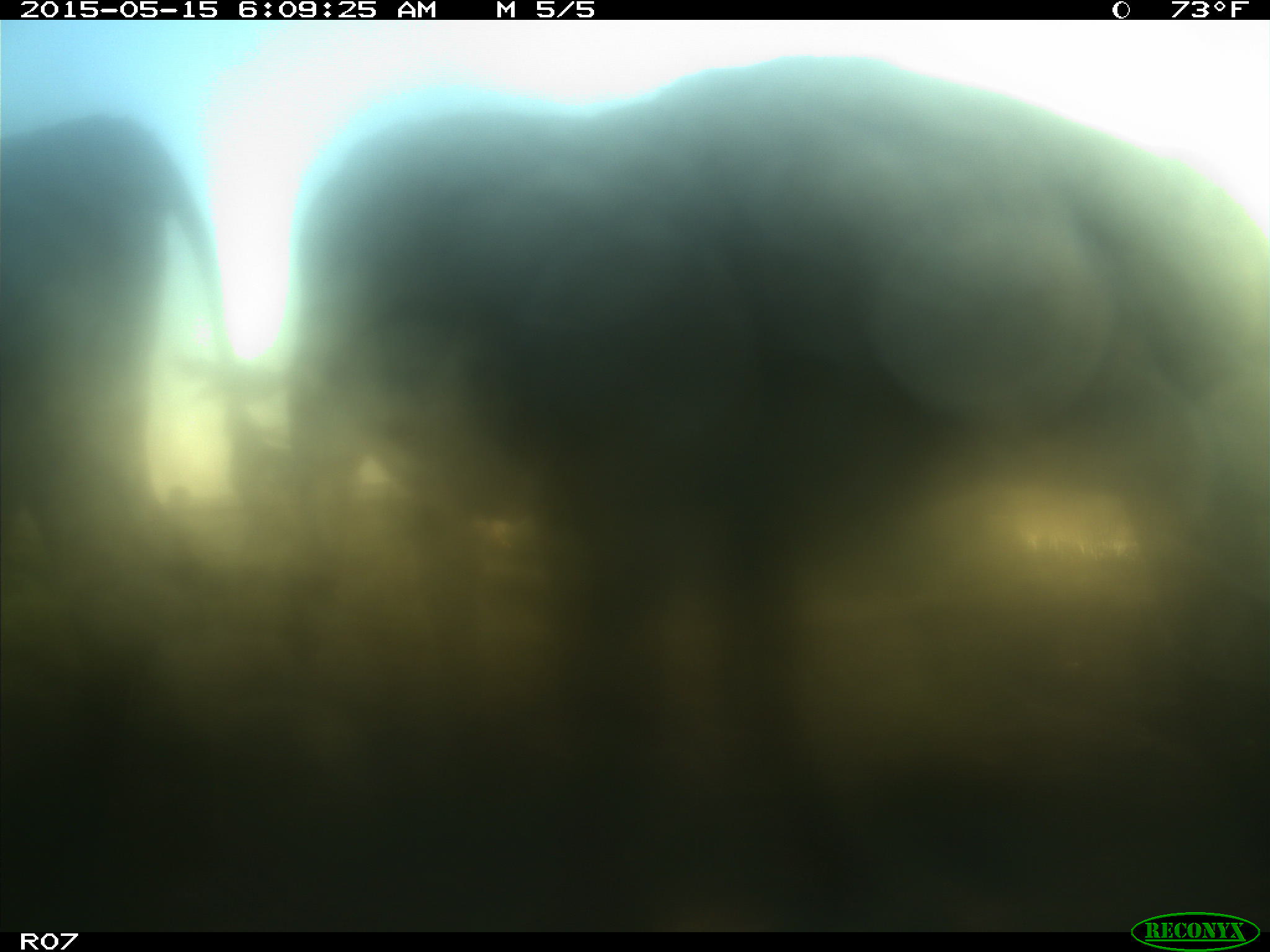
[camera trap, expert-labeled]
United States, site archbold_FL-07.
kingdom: Animalia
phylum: Chordata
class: Mammalia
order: Artiodactyla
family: Bovidae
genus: Bos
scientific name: Bos taurus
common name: domestic cow